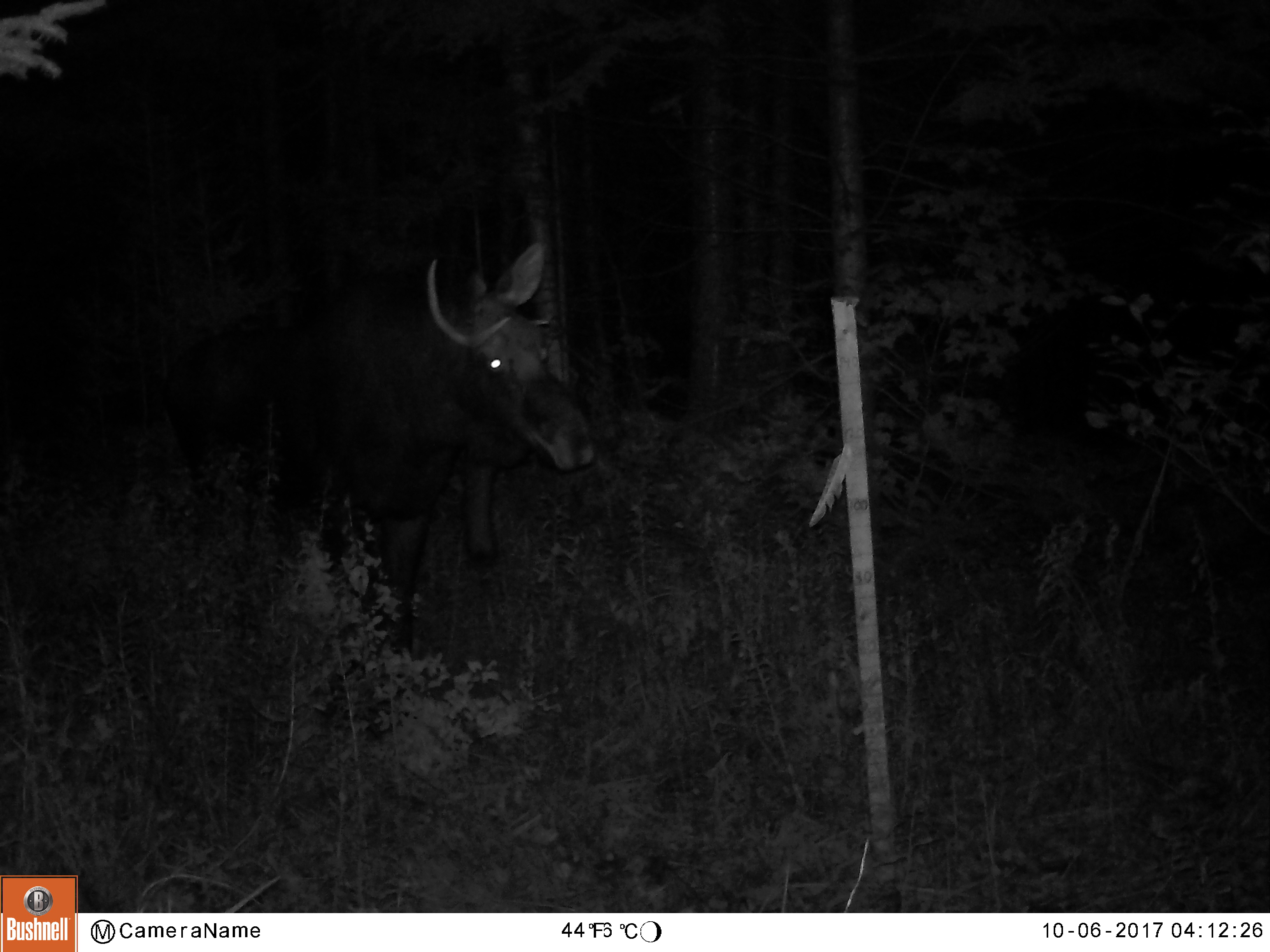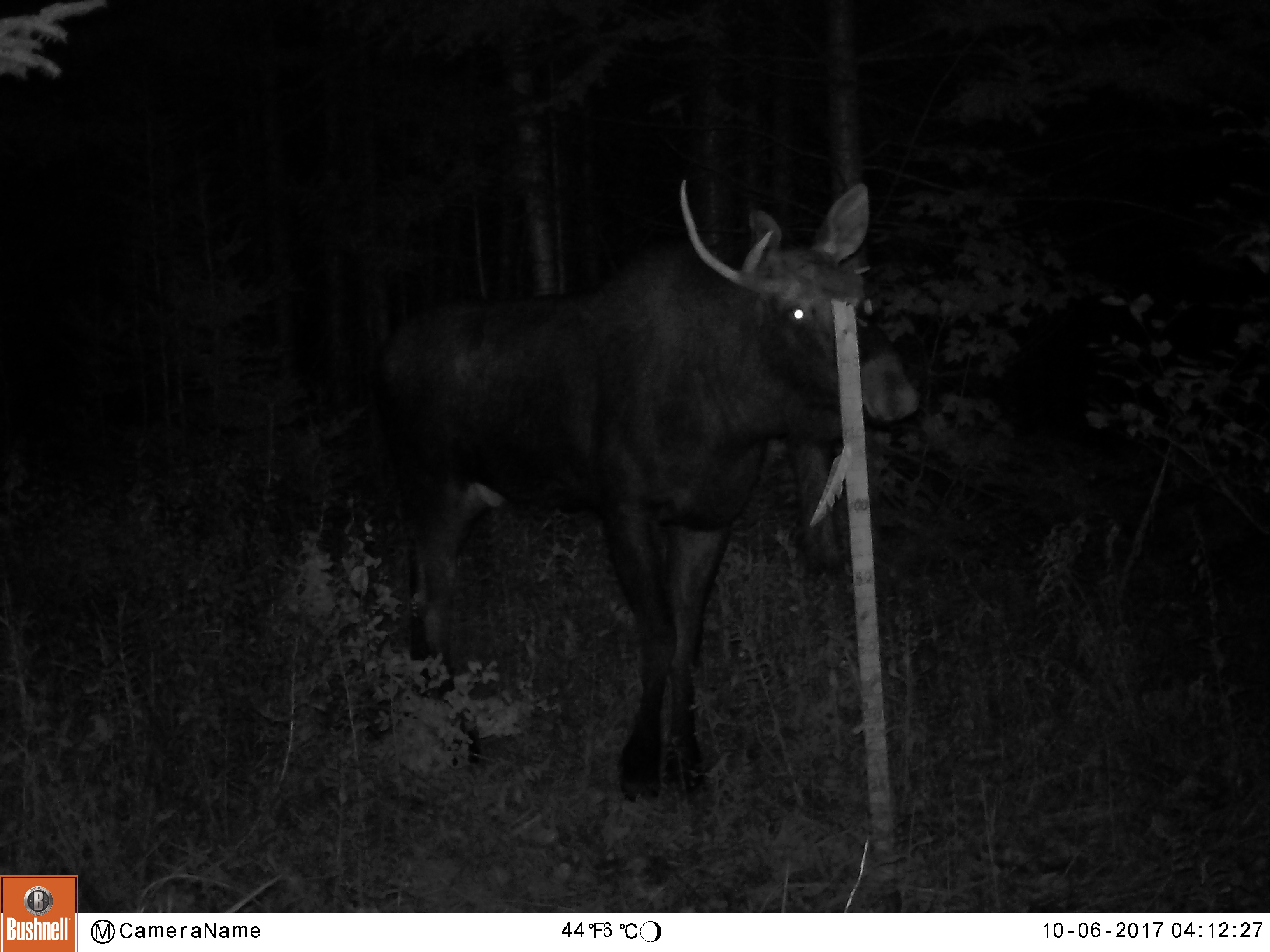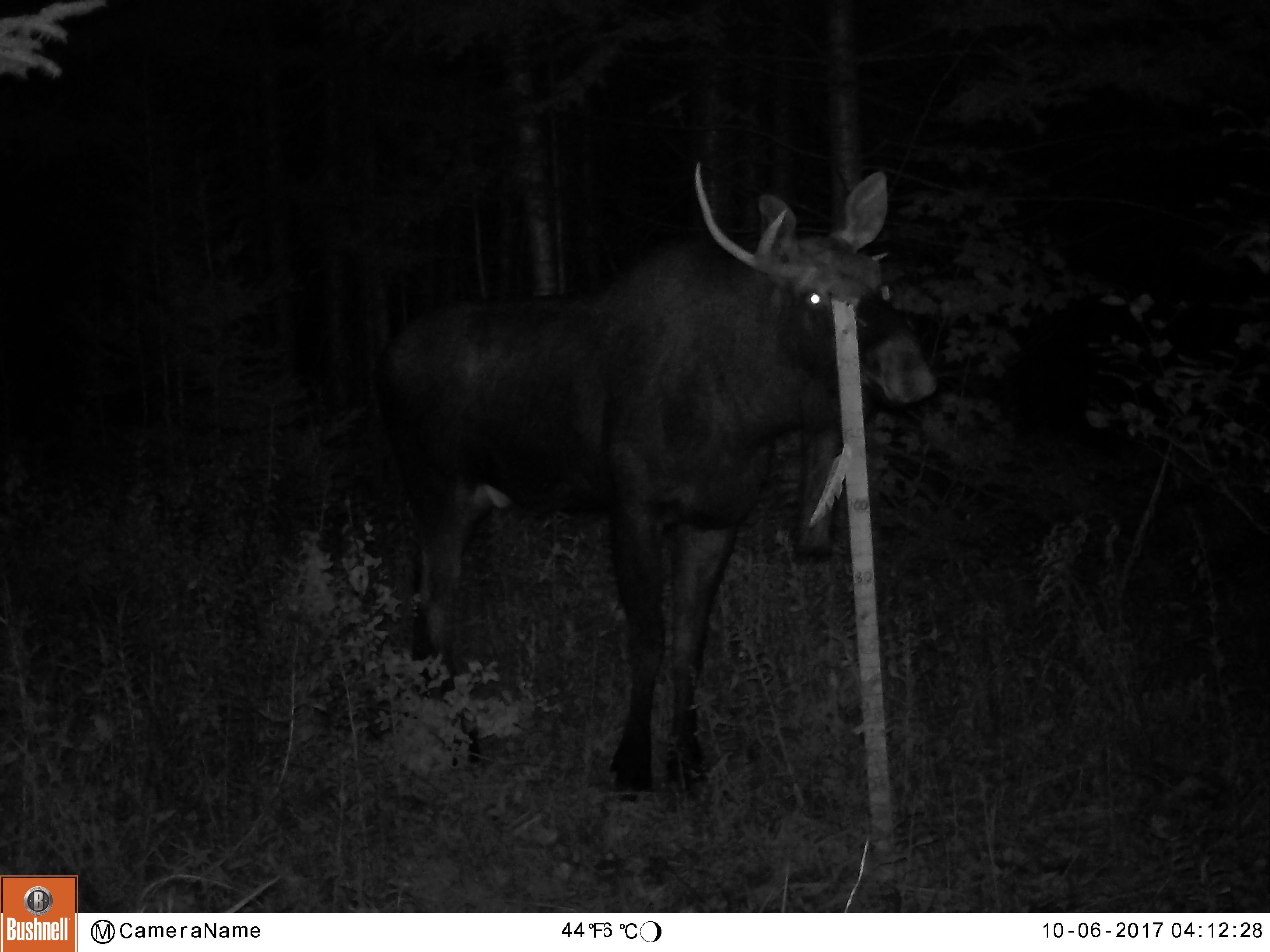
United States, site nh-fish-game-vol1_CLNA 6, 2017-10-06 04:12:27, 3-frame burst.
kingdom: Animalia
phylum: Chordata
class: Mammalia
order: Artiodactyla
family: Cervidae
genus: Alces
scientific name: Alces alces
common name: moose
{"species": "moose (Alces alces)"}